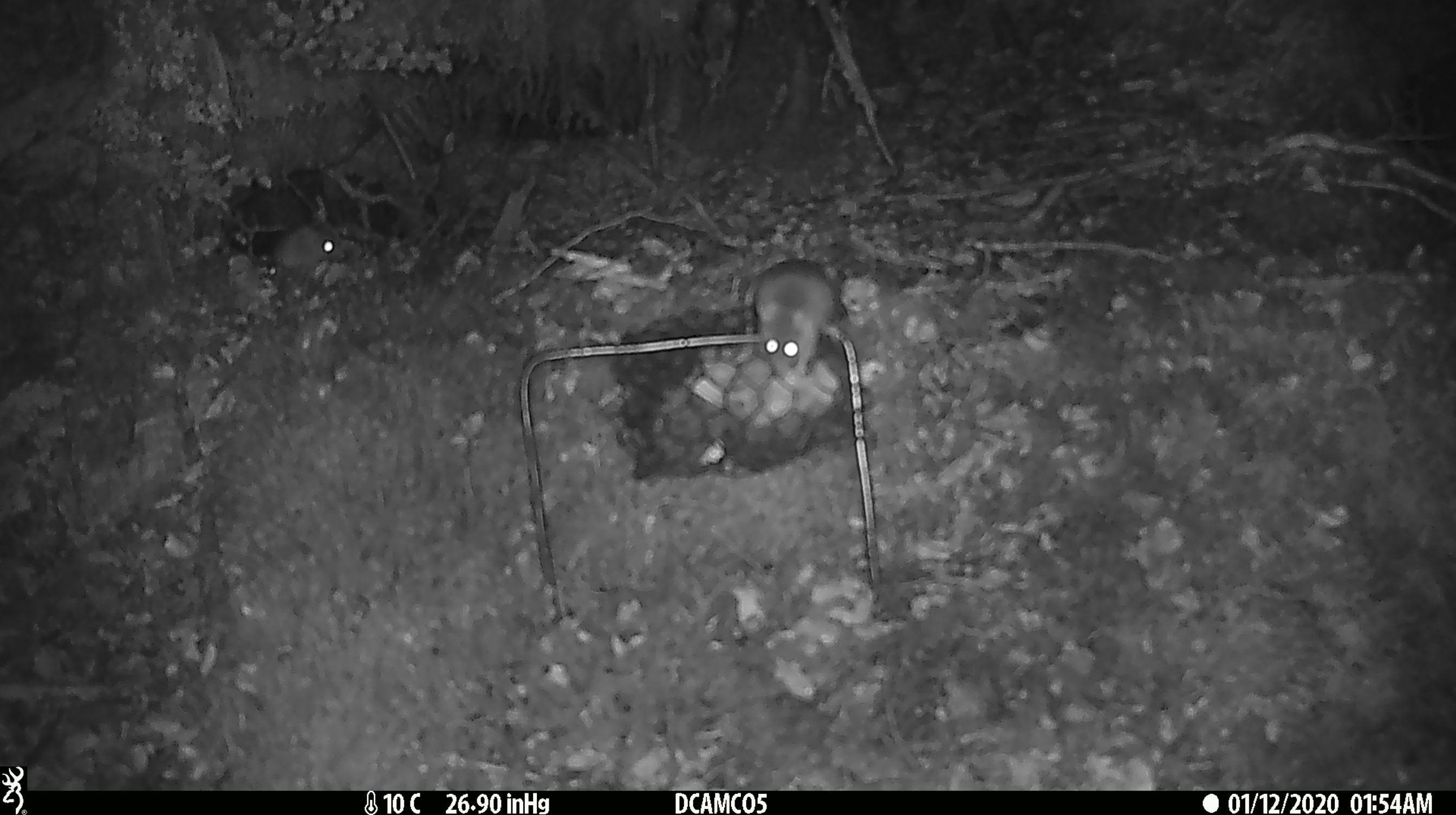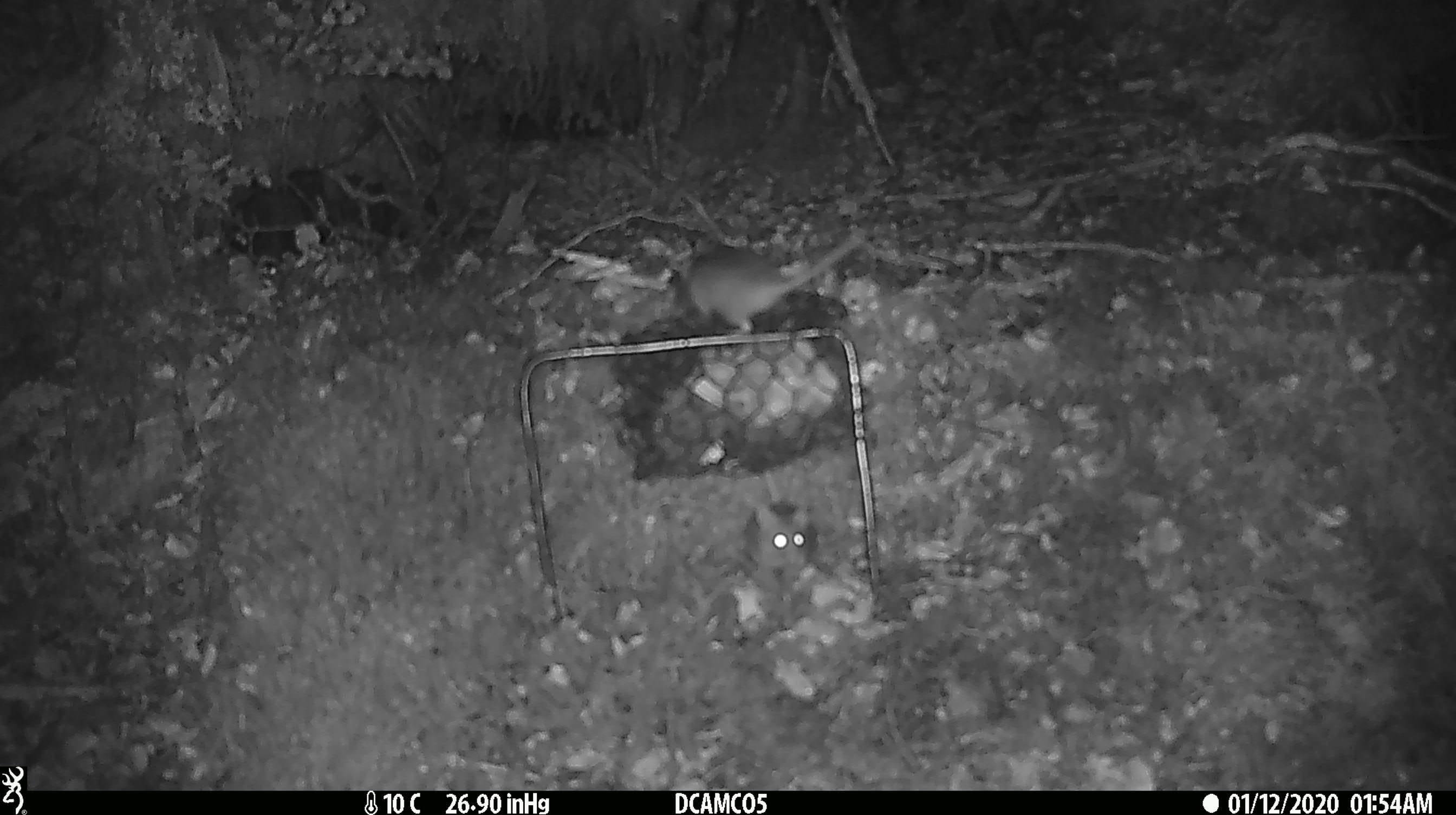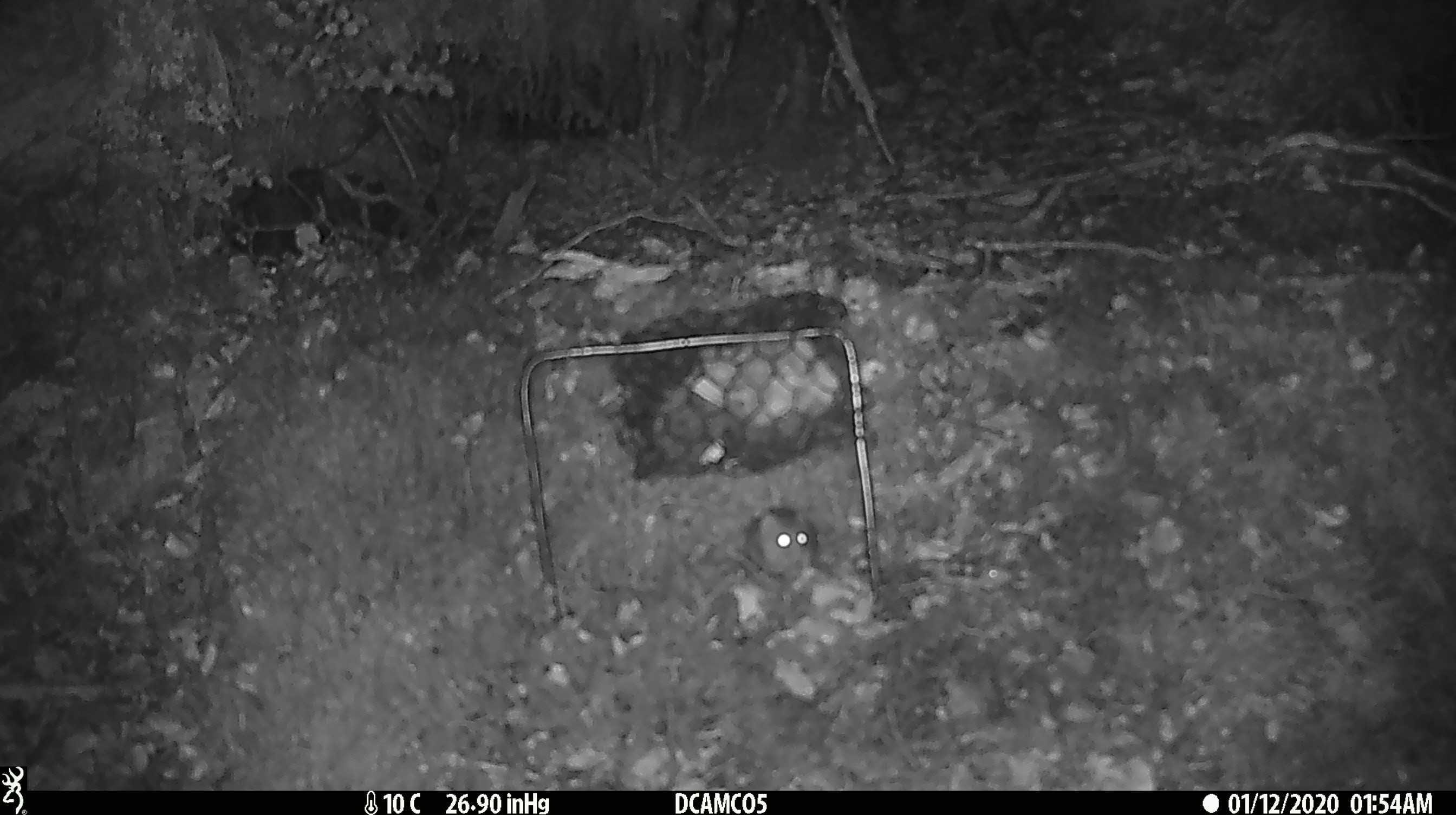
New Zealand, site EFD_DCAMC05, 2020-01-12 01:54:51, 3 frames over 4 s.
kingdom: Animalia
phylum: Chordata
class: Mammalia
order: Rodentia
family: Muridae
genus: Mus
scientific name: Mus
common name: mouse